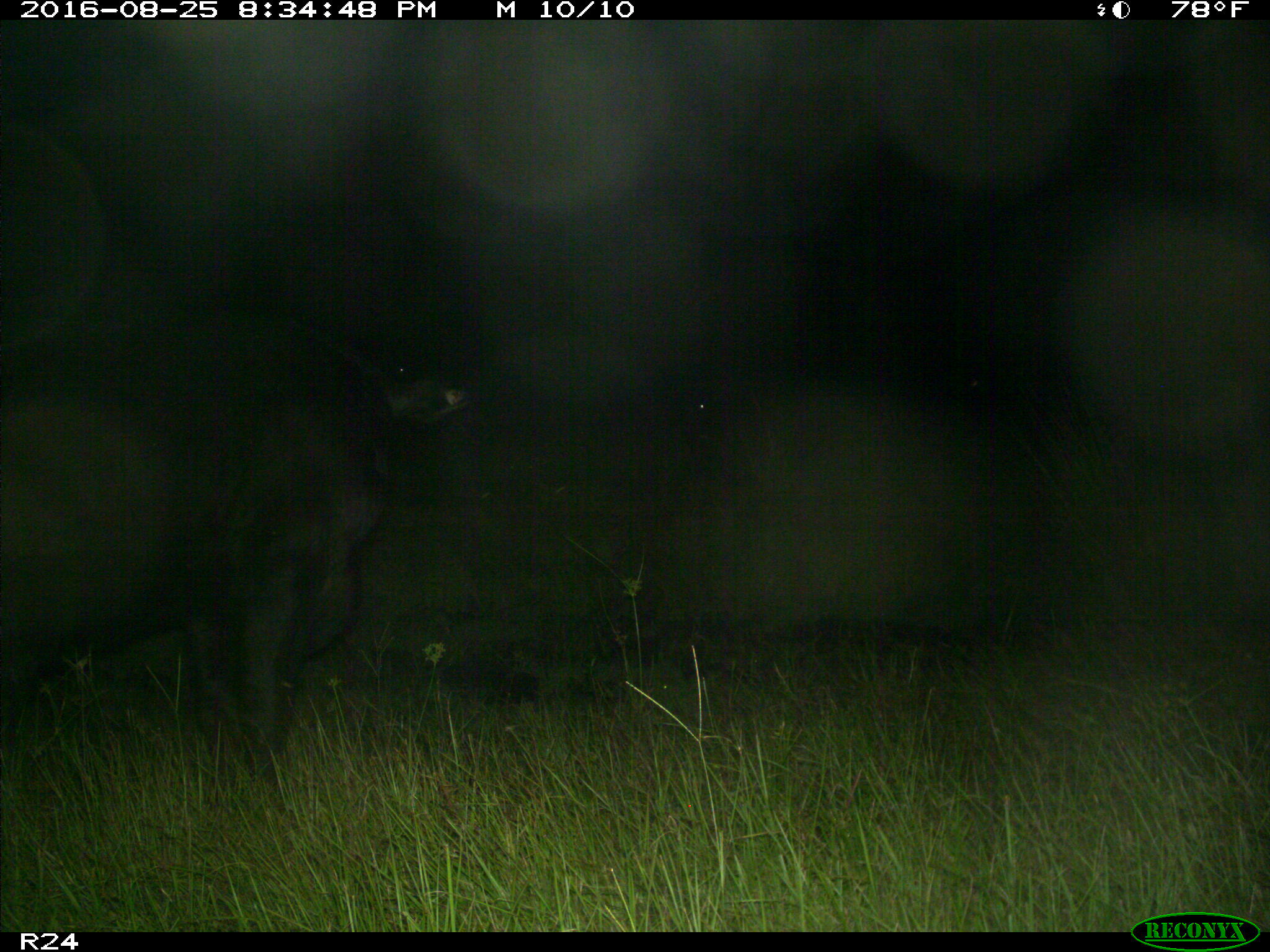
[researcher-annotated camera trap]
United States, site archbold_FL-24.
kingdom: Animalia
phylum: Chordata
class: Mammalia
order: Artiodactyla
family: Bovidae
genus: Bos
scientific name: Bos taurus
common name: domestic cow